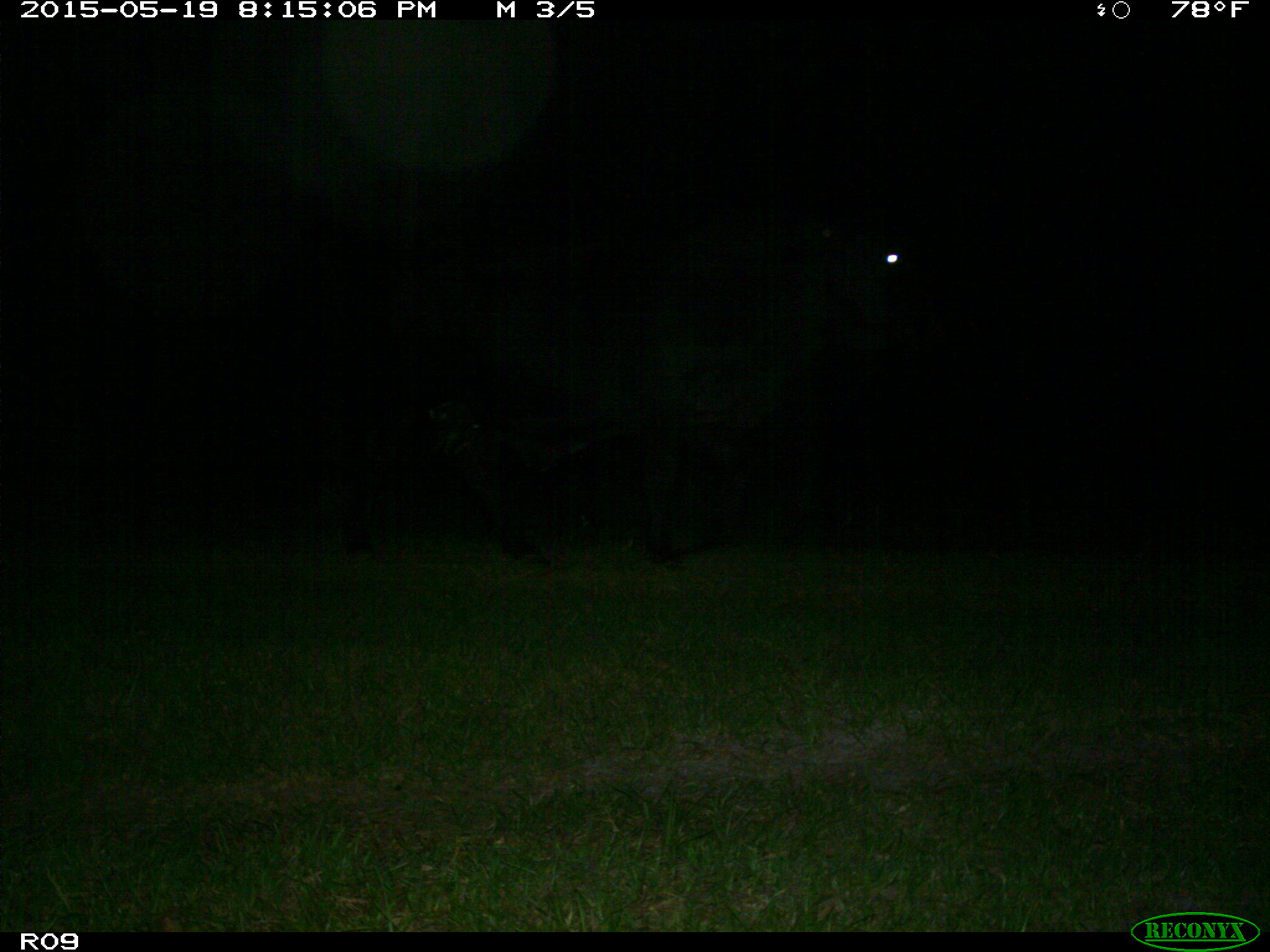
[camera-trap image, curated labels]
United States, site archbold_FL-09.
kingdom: Animalia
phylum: Chordata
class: Mammalia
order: Artiodactyla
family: Bovidae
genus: Bos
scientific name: Bos taurus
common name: domestic cow